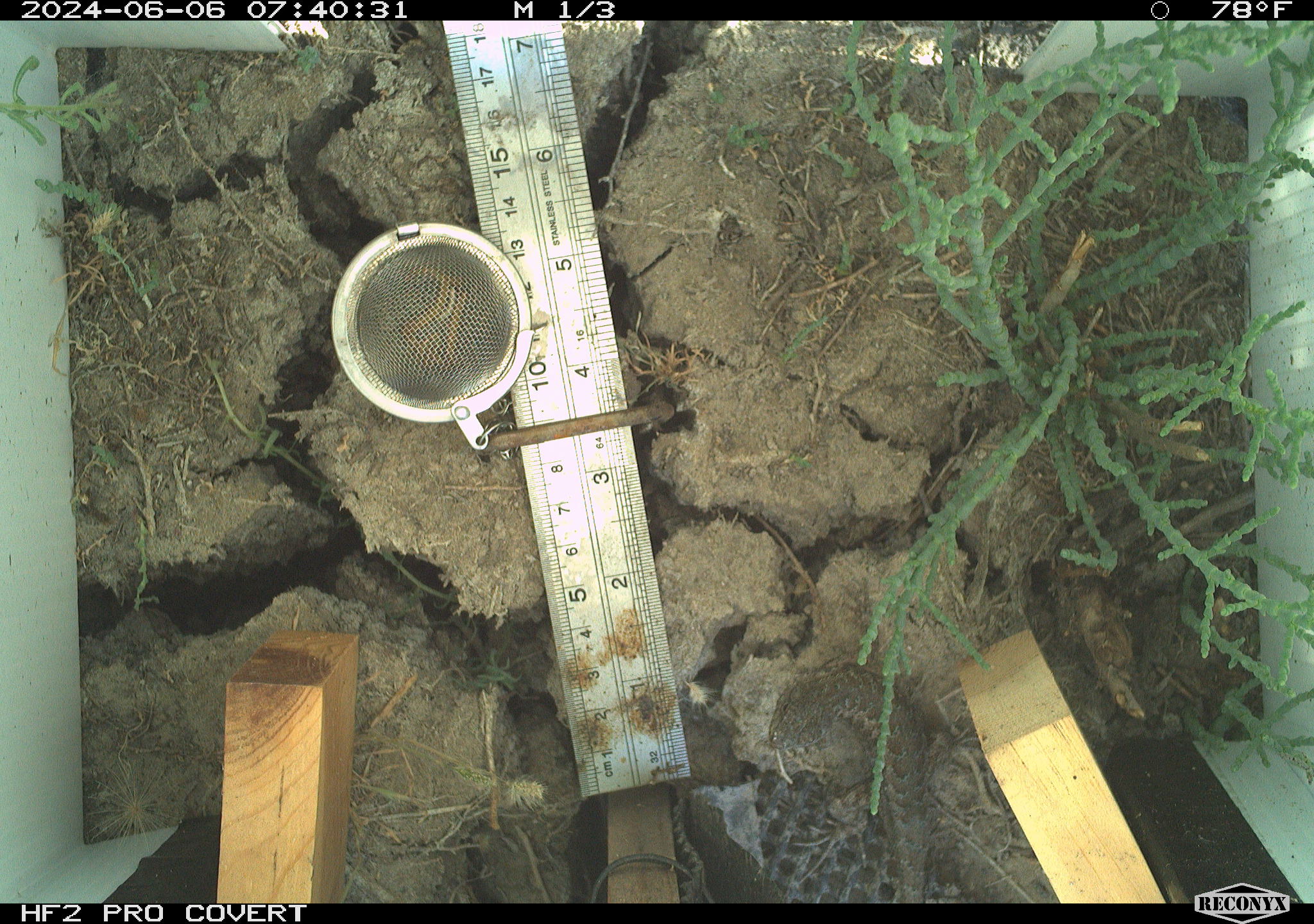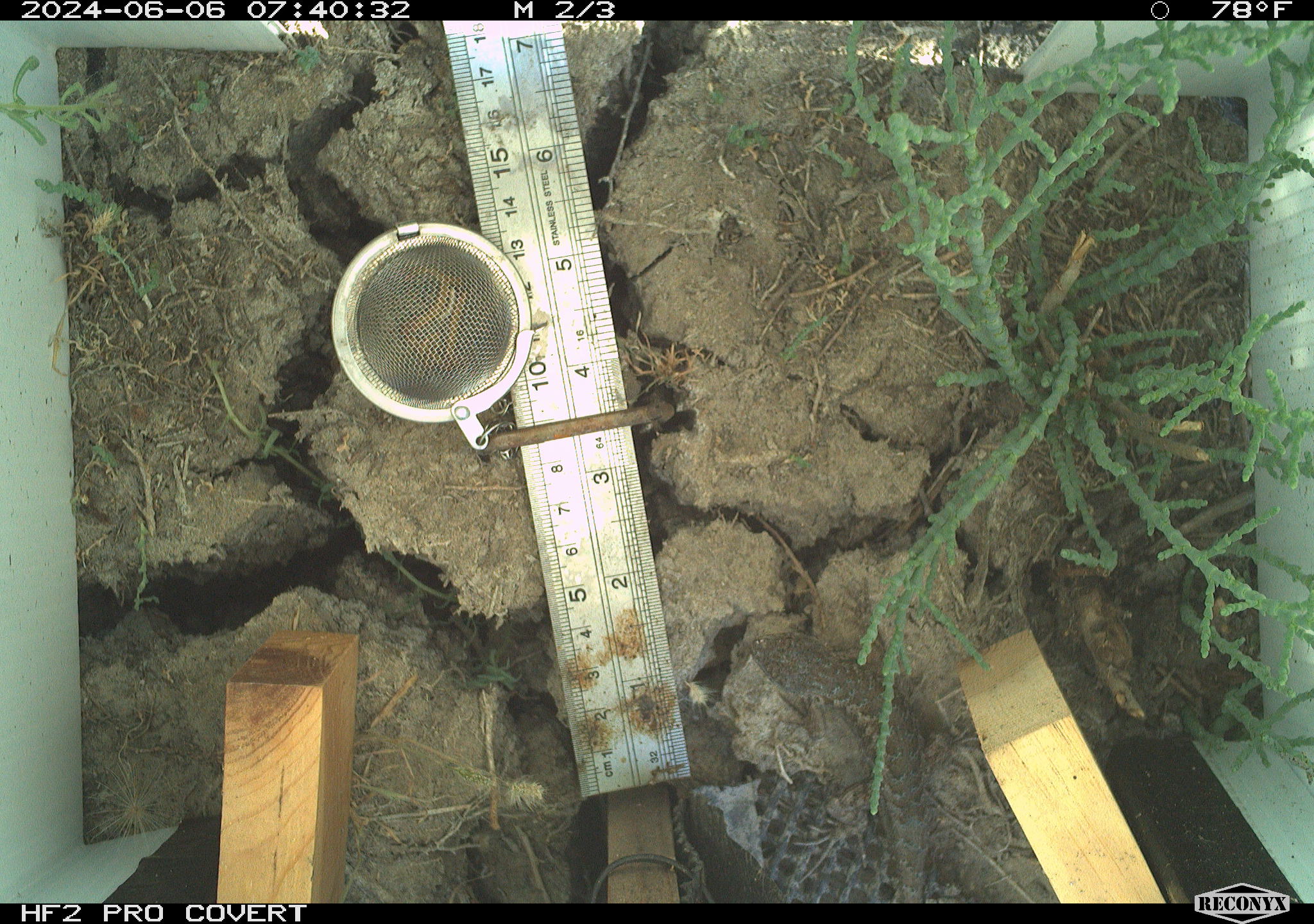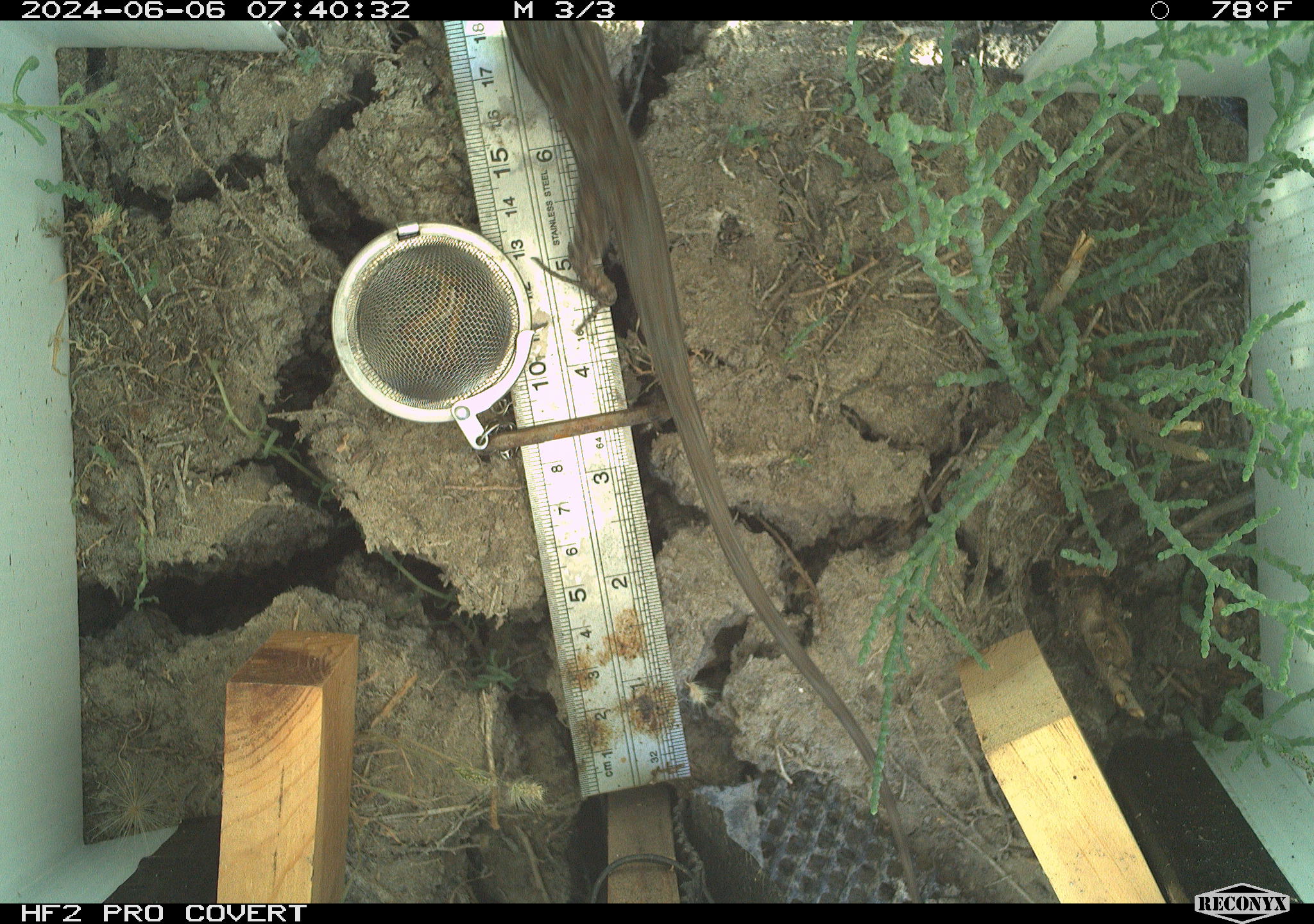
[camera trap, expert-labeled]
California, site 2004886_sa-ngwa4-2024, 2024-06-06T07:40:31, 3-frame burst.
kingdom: Animalia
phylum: Chordata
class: Reptilia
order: Squamata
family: Phrynosomatidae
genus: Sceloporus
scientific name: Sceloporus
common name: spiny lizards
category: sceloporus species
Sceloporus species (spiny lizards) (Sceloporus).